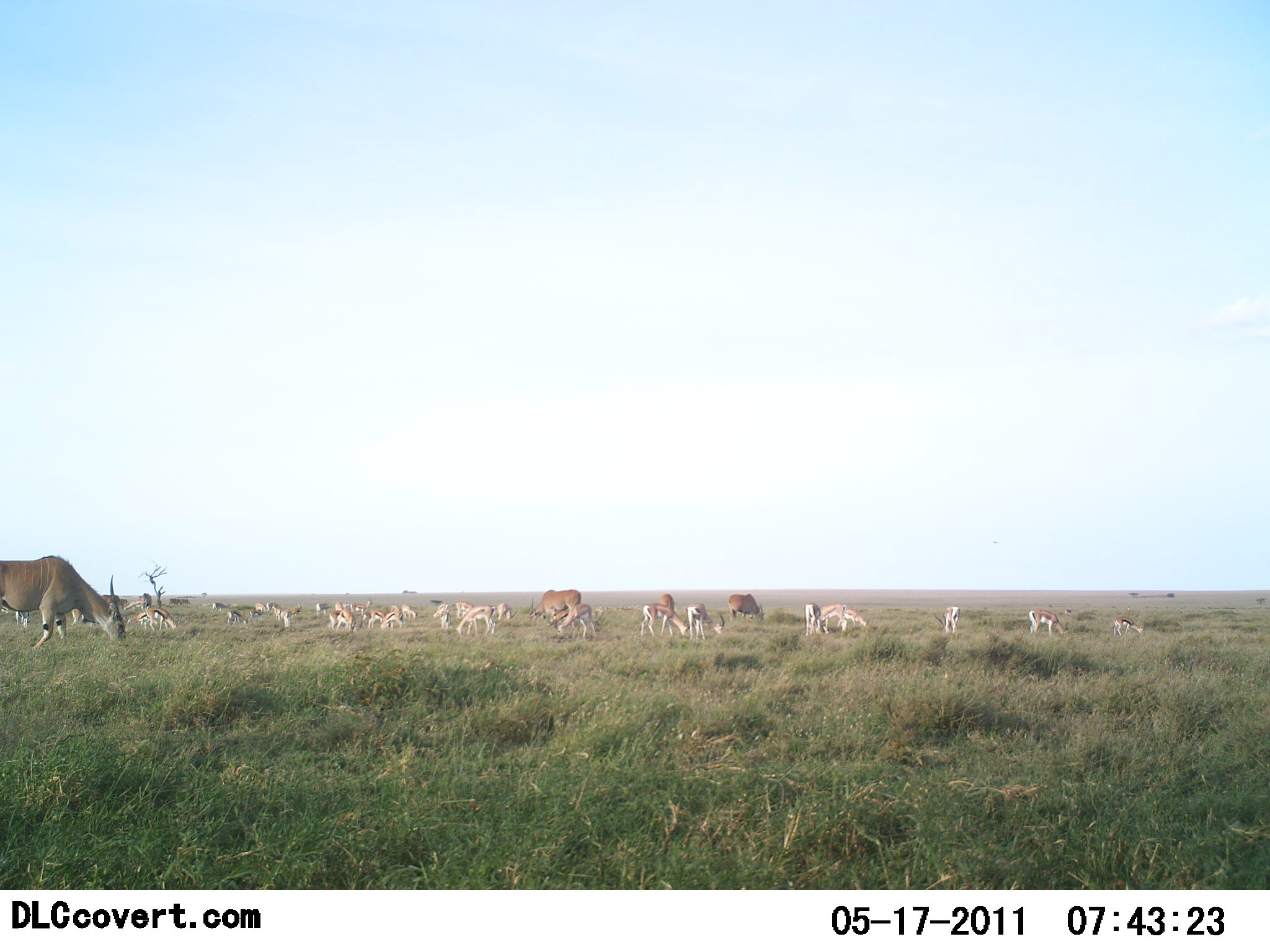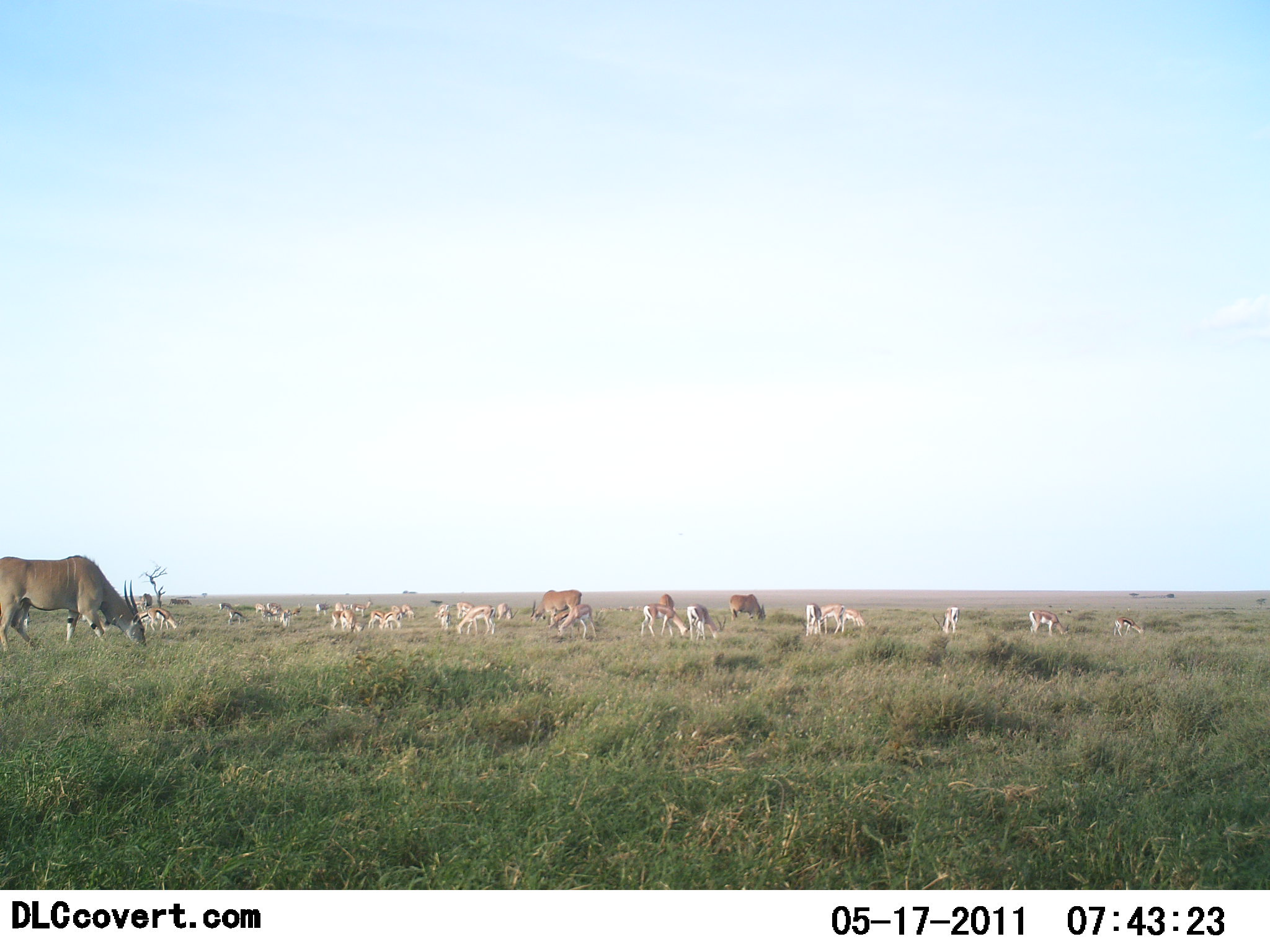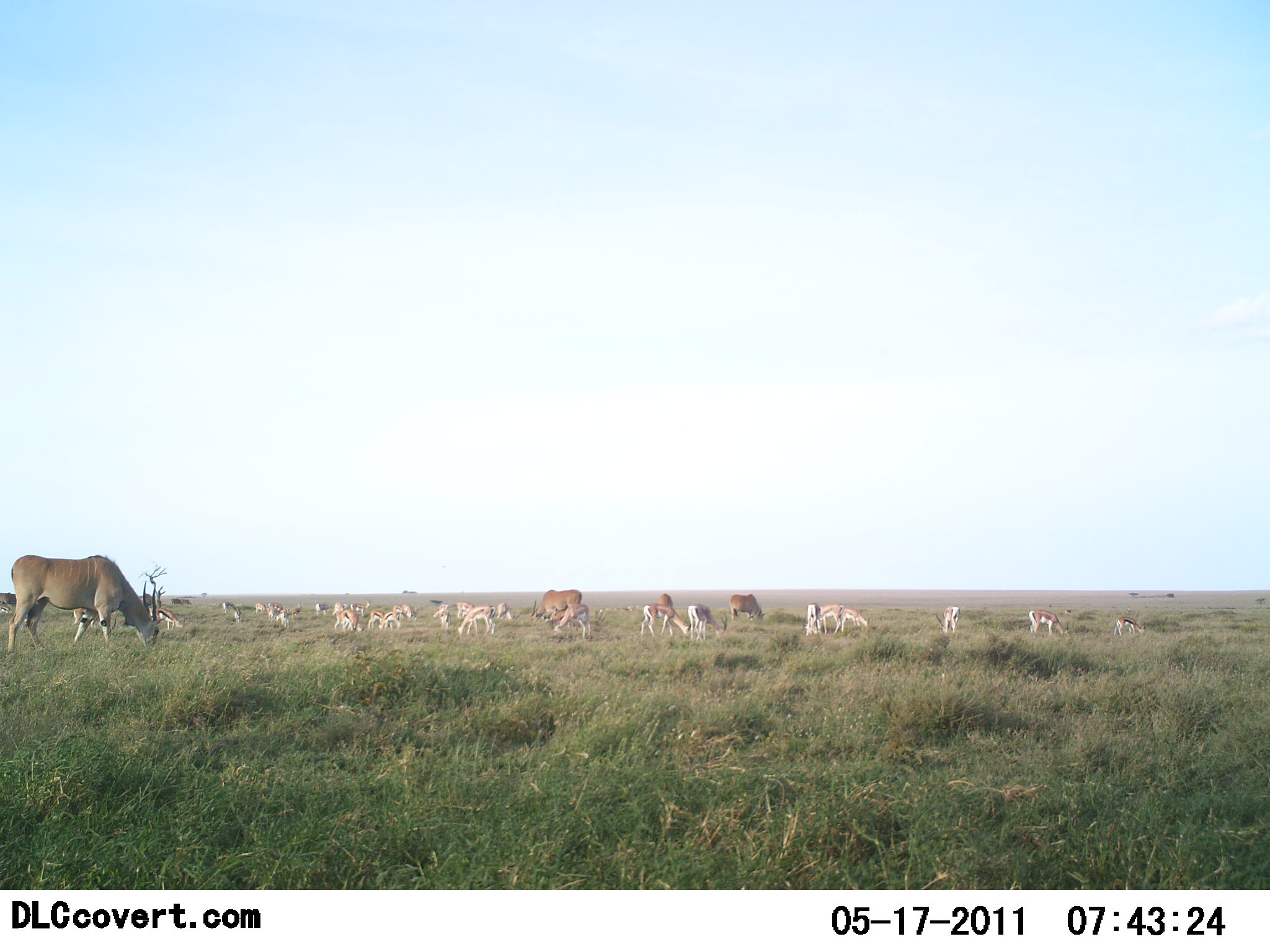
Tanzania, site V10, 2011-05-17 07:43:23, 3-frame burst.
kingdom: Animalia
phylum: Chordata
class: Mammalia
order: Artiodactyla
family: Bovidae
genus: Tragelaphus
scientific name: Tragelaphus oryx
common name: eland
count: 4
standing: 47%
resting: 0%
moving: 11%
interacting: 0%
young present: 0%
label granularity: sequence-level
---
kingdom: Animalia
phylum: Chordata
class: Mammalia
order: Artiodactyla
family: Bovidae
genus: Eudorcas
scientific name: Eudorcas thomsonii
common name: thomson's gazelle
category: gazellethomsons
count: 11-50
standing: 60%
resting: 0%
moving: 10%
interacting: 10%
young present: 0%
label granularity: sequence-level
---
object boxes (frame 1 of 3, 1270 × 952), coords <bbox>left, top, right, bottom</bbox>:
animal: <bbox>528, 590, 581, 623</bbox>; <bbox>638, 604, 689, 638</bbox>; <bbox>683, 602, 725, 639</bbox>; <bbox>455, 604, 497, 637</bbox>; <bbox>555, 605, 597, 638</bbox>; <bbox>727, 593, 765, 624</bbox>; <bbox>819, 601, 848, 633</bbox>; <bbox>803, 603, 821, 636</bbox>; <bbox>659, 593, 673, 608</bbox>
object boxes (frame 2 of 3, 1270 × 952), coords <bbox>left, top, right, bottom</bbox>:
animal: <bbox>0, 556, 149, 654</bbox>; <bbox>638, 603, 691, 641</bbox>; <bbox>528, 591, 583, 623</bbox>; <bbox>555, 604, 599, 641</bbox>; <bbox>728, 591, 767, 625</bbox>; <bbox>686, 604, 718, 642</bbox>; <bbox>816, 602, 845, 634</bbox>; <bbox>844, 610, 868, 632</bbox>; <bbox>658, 596, 678, 616</bbox>; <bbox>140, 594, 153, 610</bbox>; <bbox>139, 610, 150, 625</bbox>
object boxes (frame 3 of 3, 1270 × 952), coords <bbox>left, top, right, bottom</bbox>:
animal: <bbox>8, 553, 167, 654</bbox>; <bbox>529, 589, 583, 627</bbox>; <bbox>639, 602, 690, 642</bbox>; <bbox>685, 601, 728, 641</bbox>; <bbox>554, 604, 591, 642</bbox>; <bbox>730, 592, 765, 627</bbox>; <bbox>1028, 609, 1068, 636</bbox>; <bbox>817, 603, 842, 635</bbox>; <bbox>840, 607, 871, 631</bbox>; <bbox>140, 587, 166, 614</bbox>; <bbox>935, 605, 958, 634</bbox>; <bbox>803, 602, 821, 636</bbox>; <bbox>0, 593, 16, 612</bbox>; <bbox>658, 593, 670, 608</bbox>